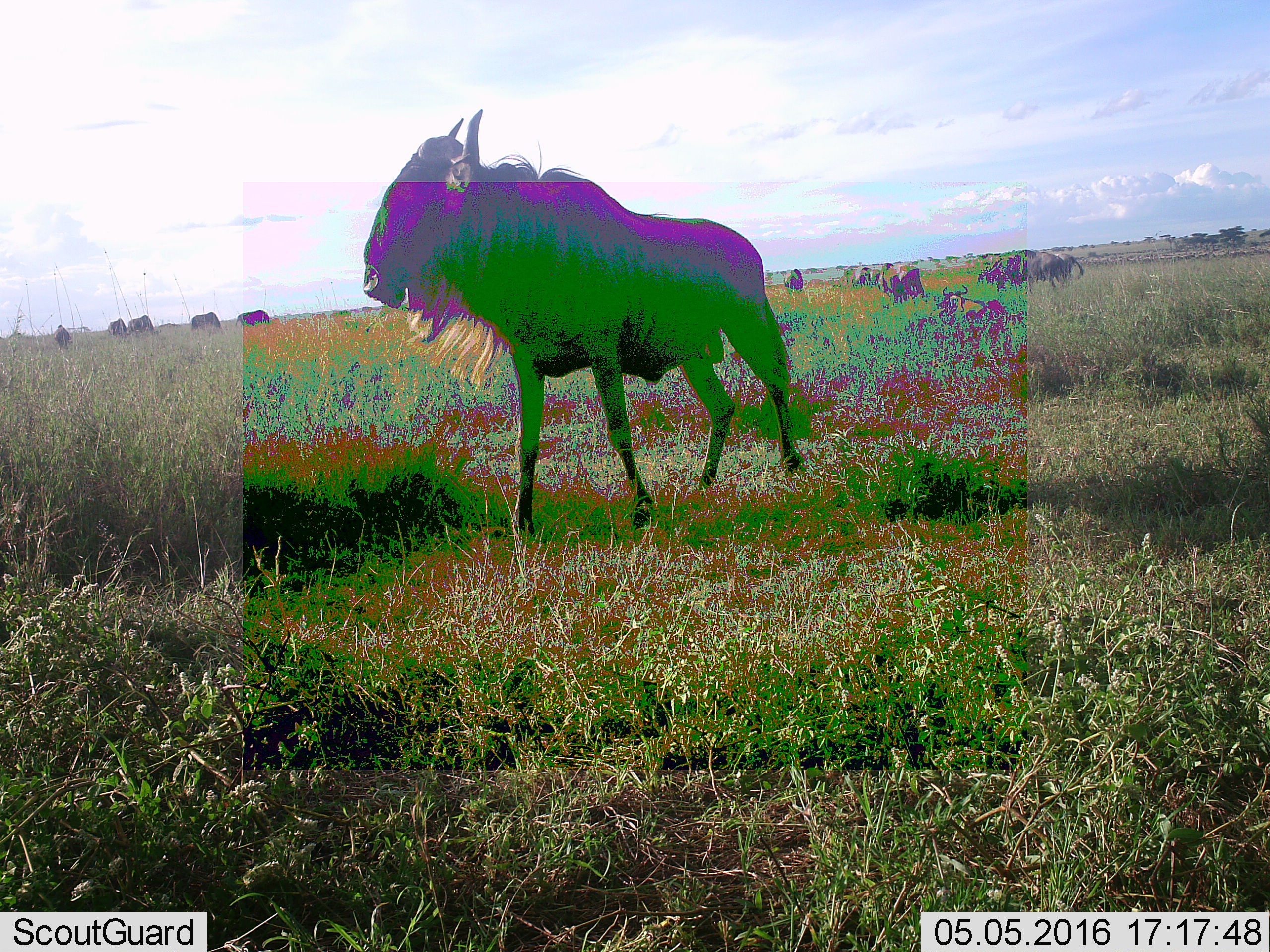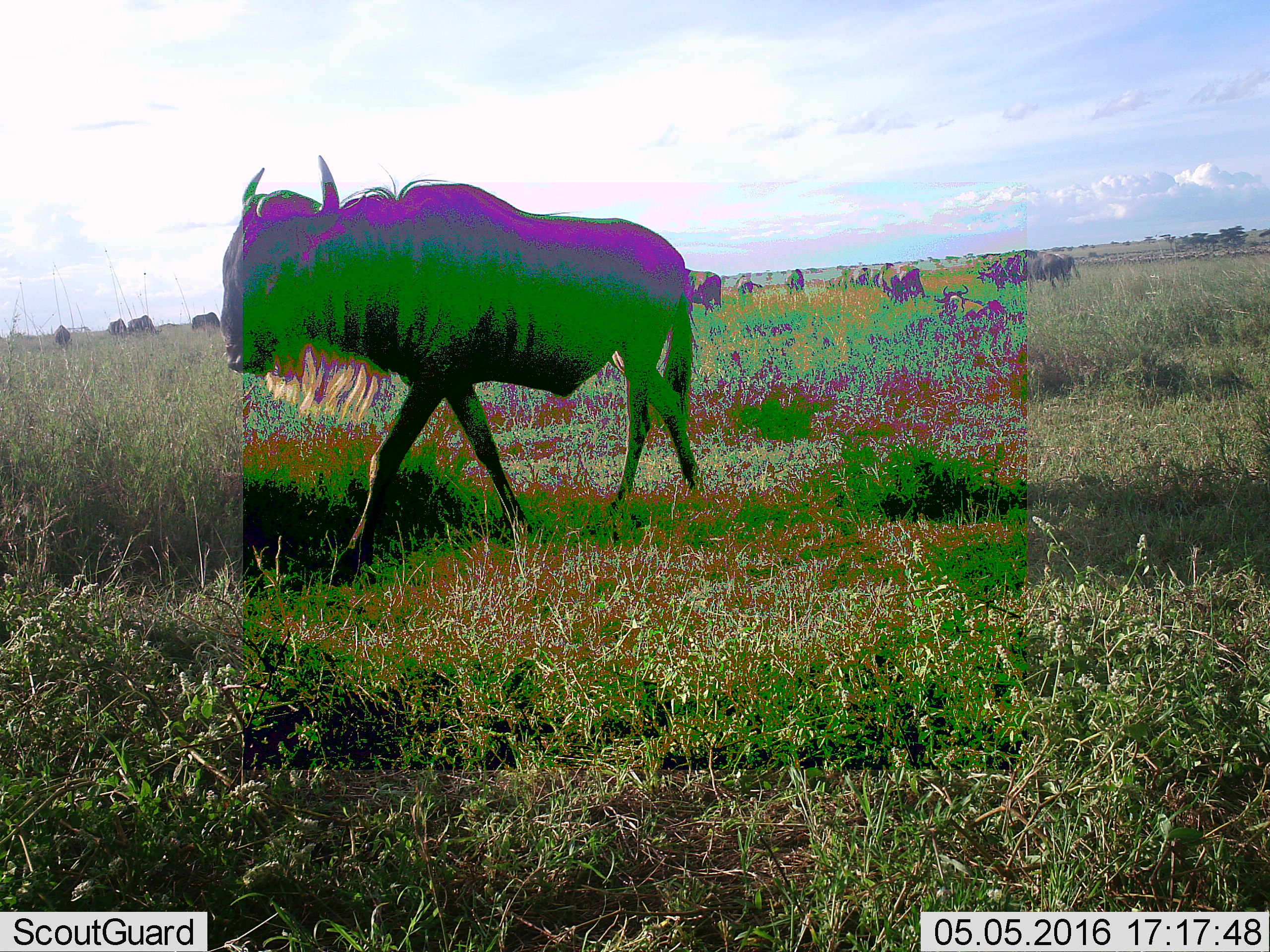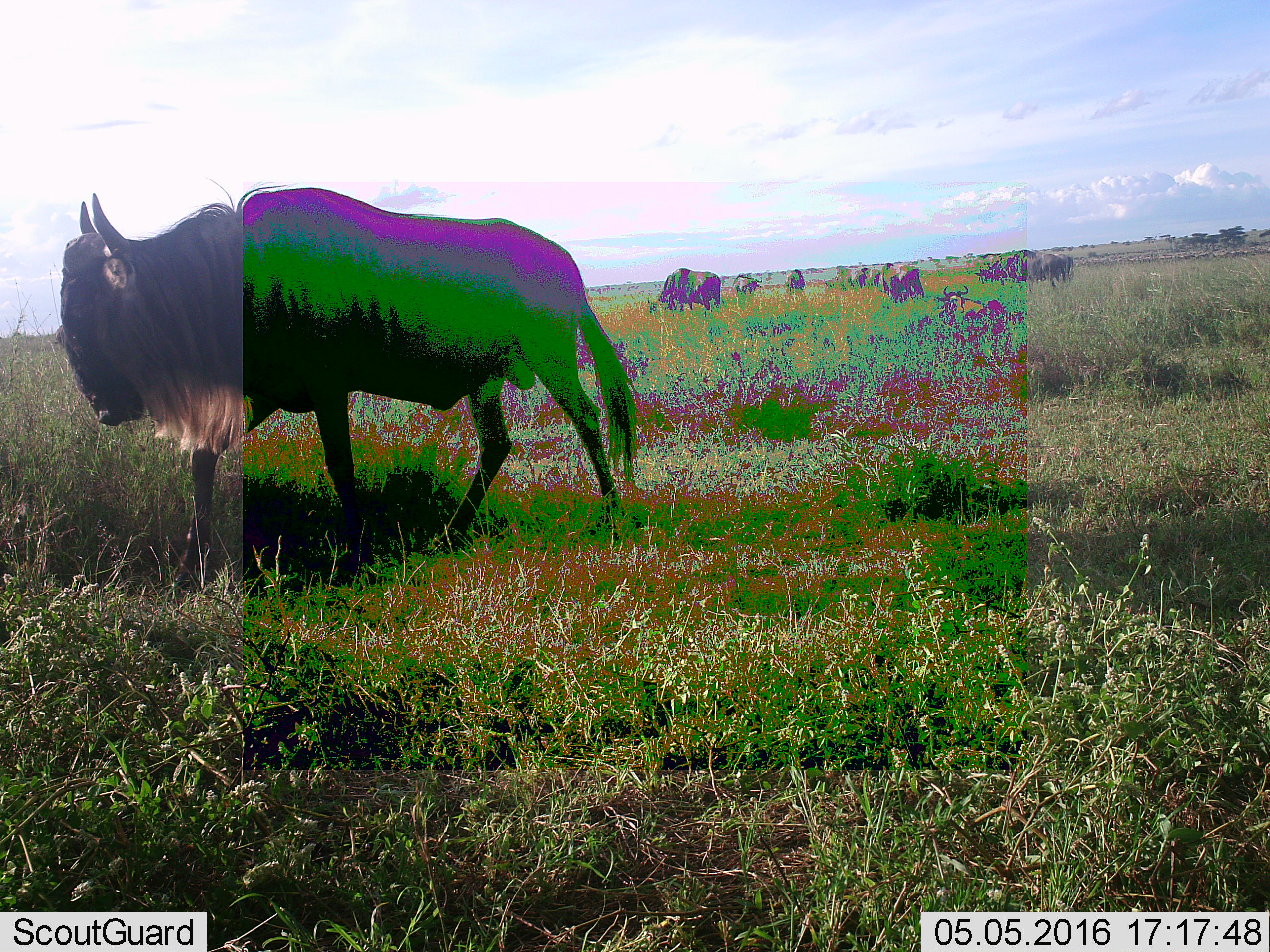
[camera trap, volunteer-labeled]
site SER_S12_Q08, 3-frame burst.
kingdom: Animalia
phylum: Chordata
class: Mammalia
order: Artiodactyla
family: Bovidae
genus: Connochaetes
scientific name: Connochaetes taurinus taurinus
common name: blue wildebeest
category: wildebeestblue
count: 11-50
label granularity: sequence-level